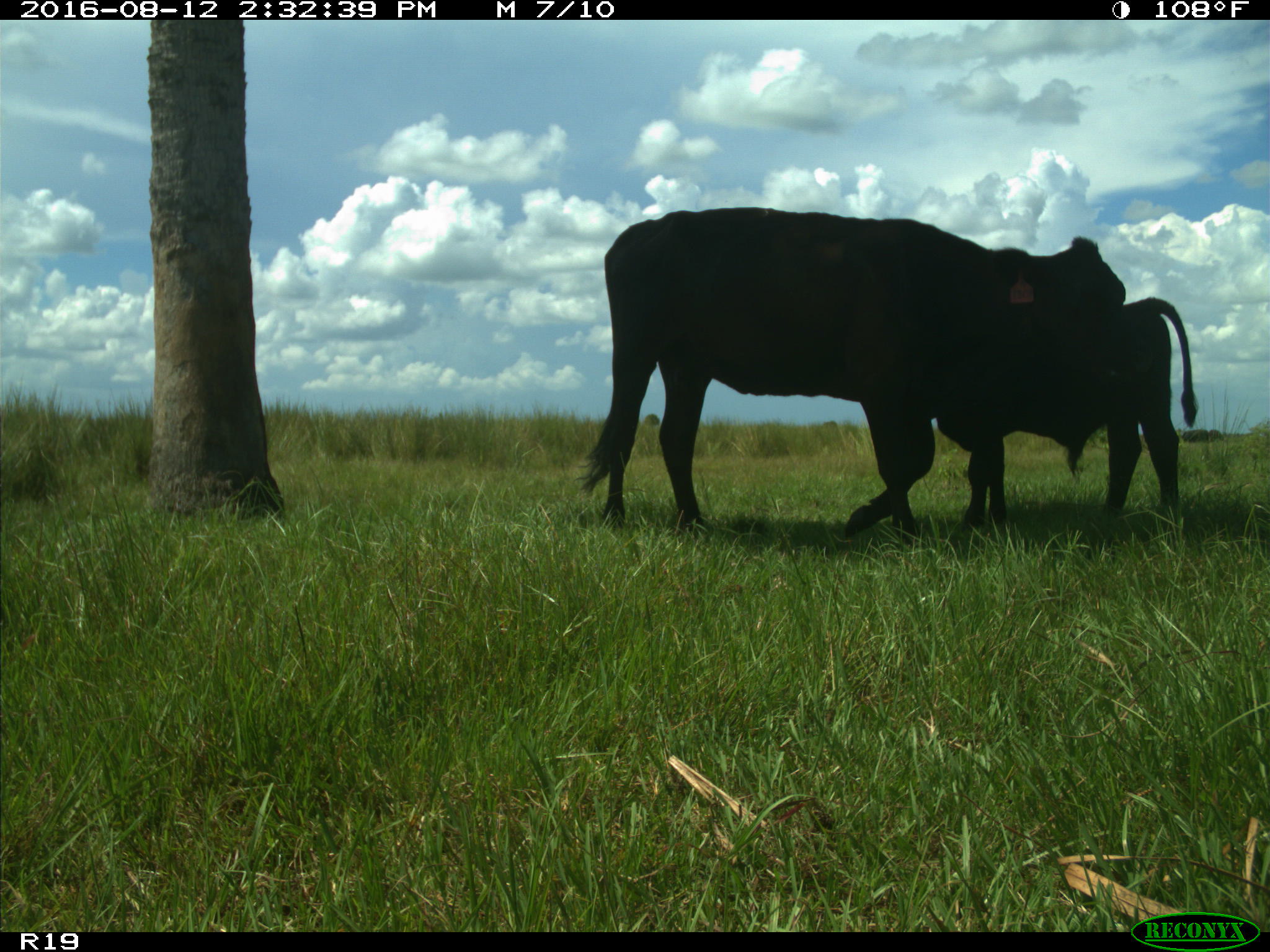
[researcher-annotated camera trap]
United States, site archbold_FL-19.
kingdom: Animalia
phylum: Chordata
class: Mammalia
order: Artiodactyla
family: Bovidae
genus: Bos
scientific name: Bos taurus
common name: domestic cow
Bos taurus (domestic cow).